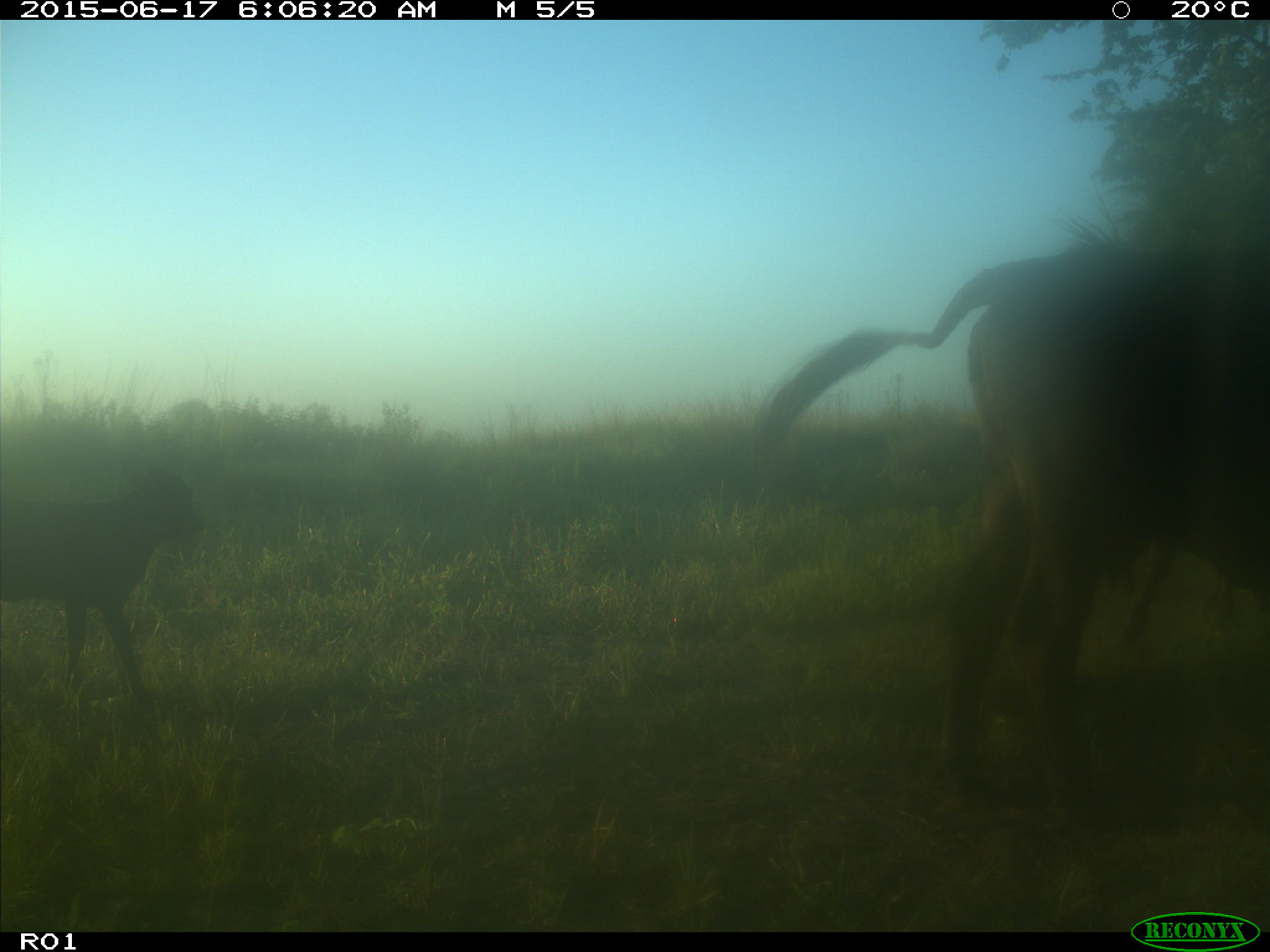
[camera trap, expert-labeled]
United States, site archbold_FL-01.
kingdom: Animalia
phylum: Chordata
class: Mammalia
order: Artiodactyla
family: Bovidae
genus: Bos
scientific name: Bos taurus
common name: domestic cow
Bos taurus (domestic cow).